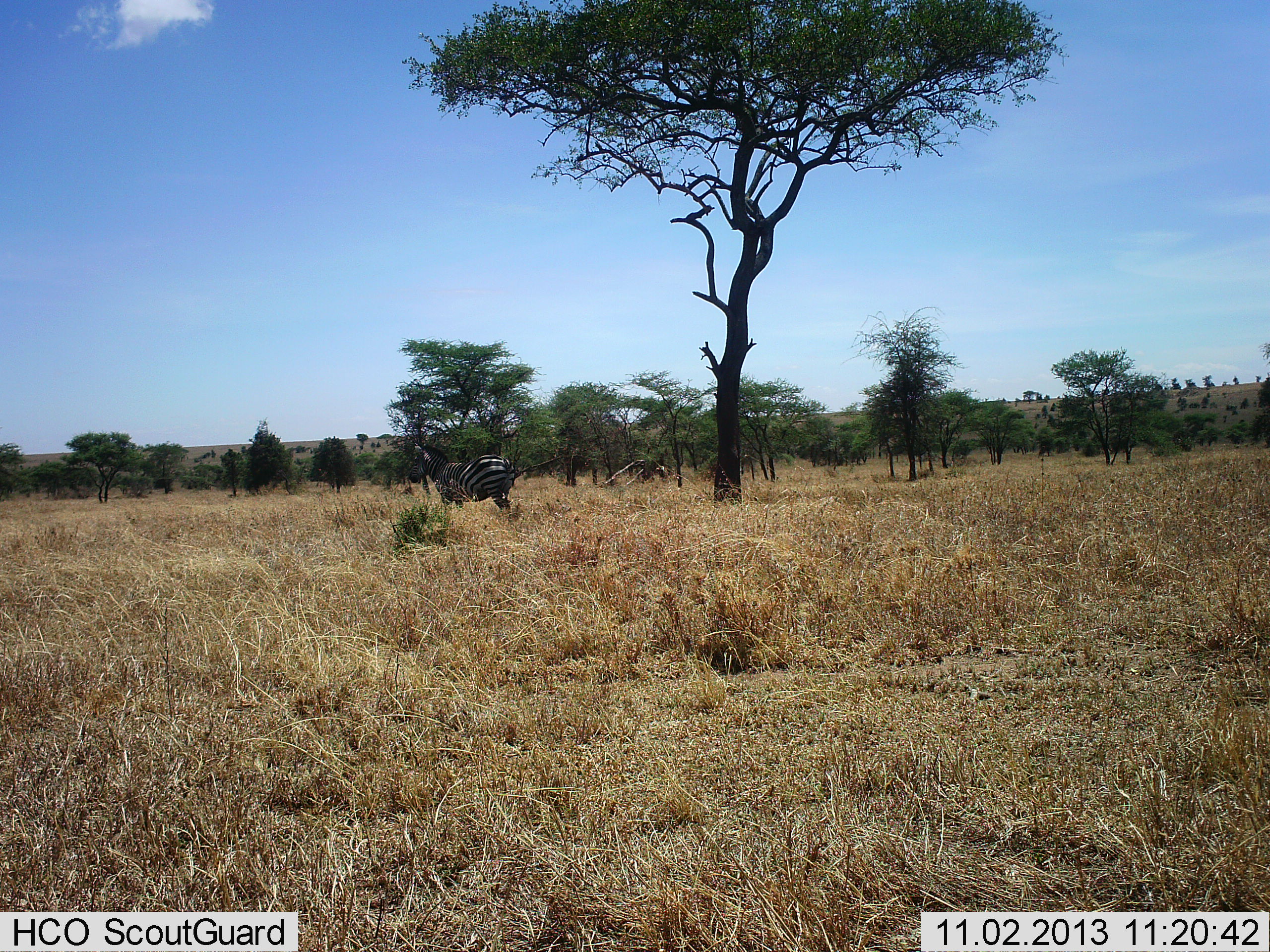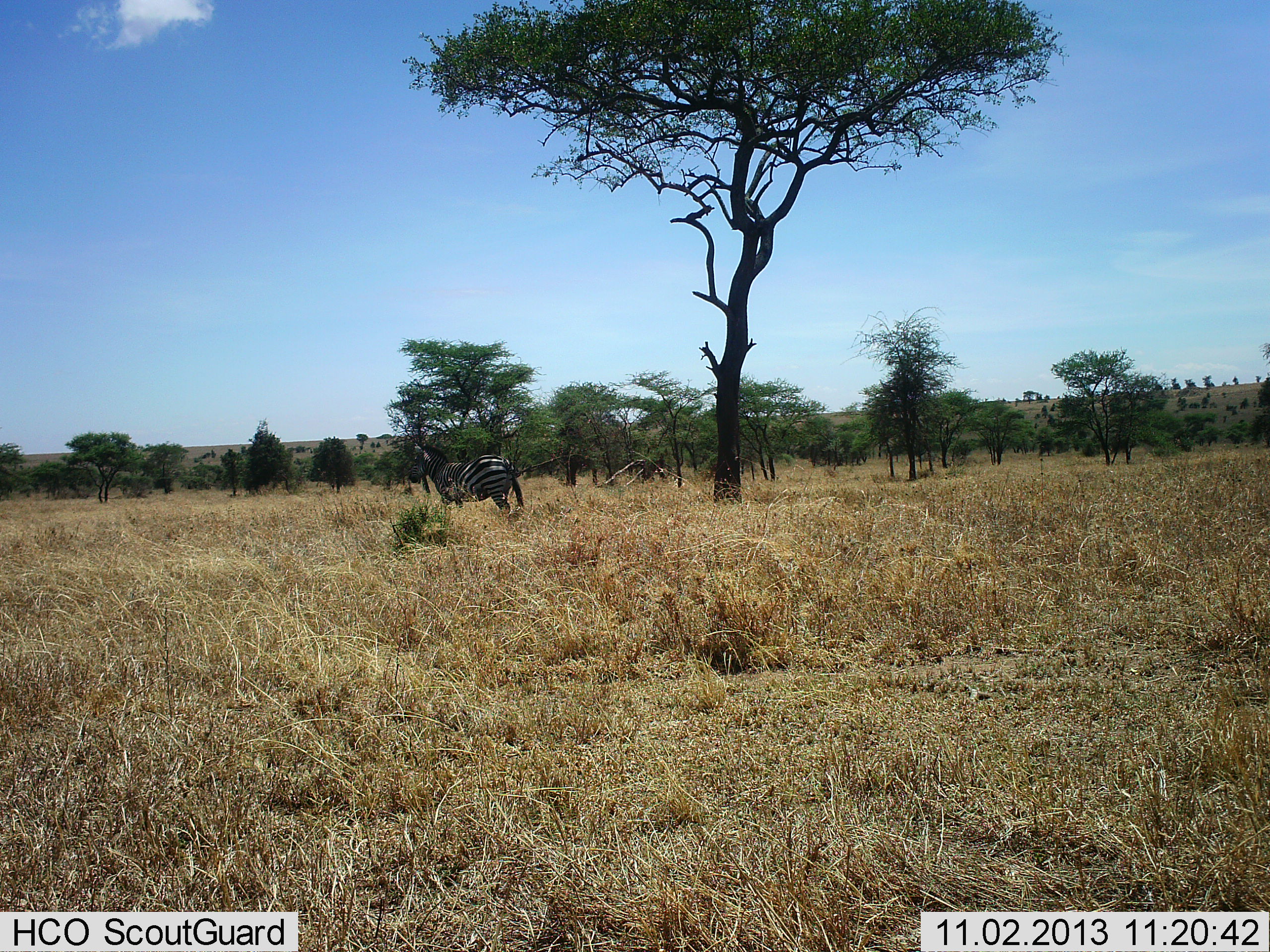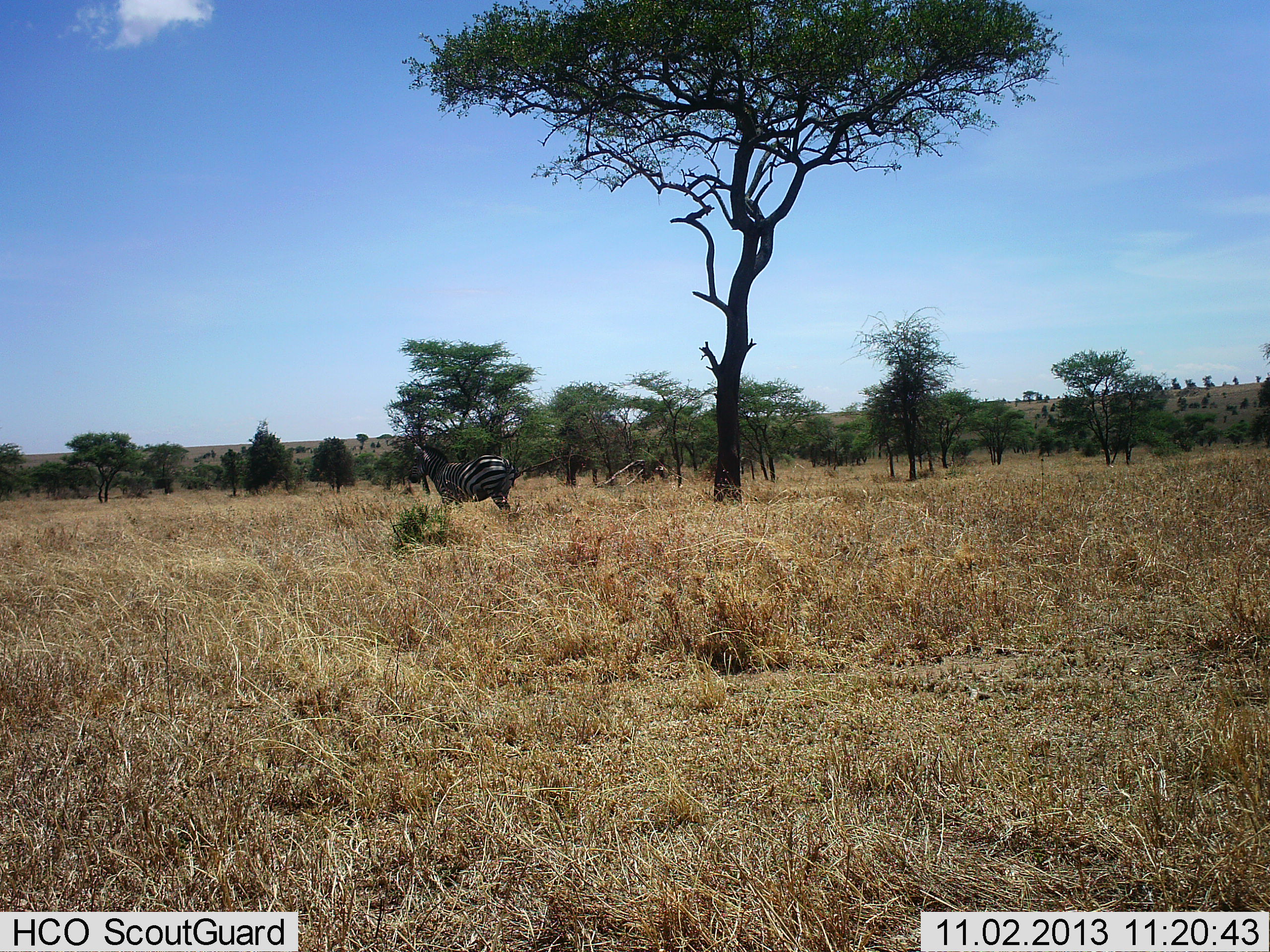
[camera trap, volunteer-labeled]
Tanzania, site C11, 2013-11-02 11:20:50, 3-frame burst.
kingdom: Animalia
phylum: Chordata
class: Mammalia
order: Perissodactyla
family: Equidae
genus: Equus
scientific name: Equus quagga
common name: plains zebra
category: zebra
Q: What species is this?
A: Zebra (plains zebra) (Equus quagga).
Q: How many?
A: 1.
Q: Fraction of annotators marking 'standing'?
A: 100%.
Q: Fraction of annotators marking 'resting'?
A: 0%.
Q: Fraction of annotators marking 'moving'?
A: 0%.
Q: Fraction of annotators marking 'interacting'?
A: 0%.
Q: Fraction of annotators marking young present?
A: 0%.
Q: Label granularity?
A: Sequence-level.